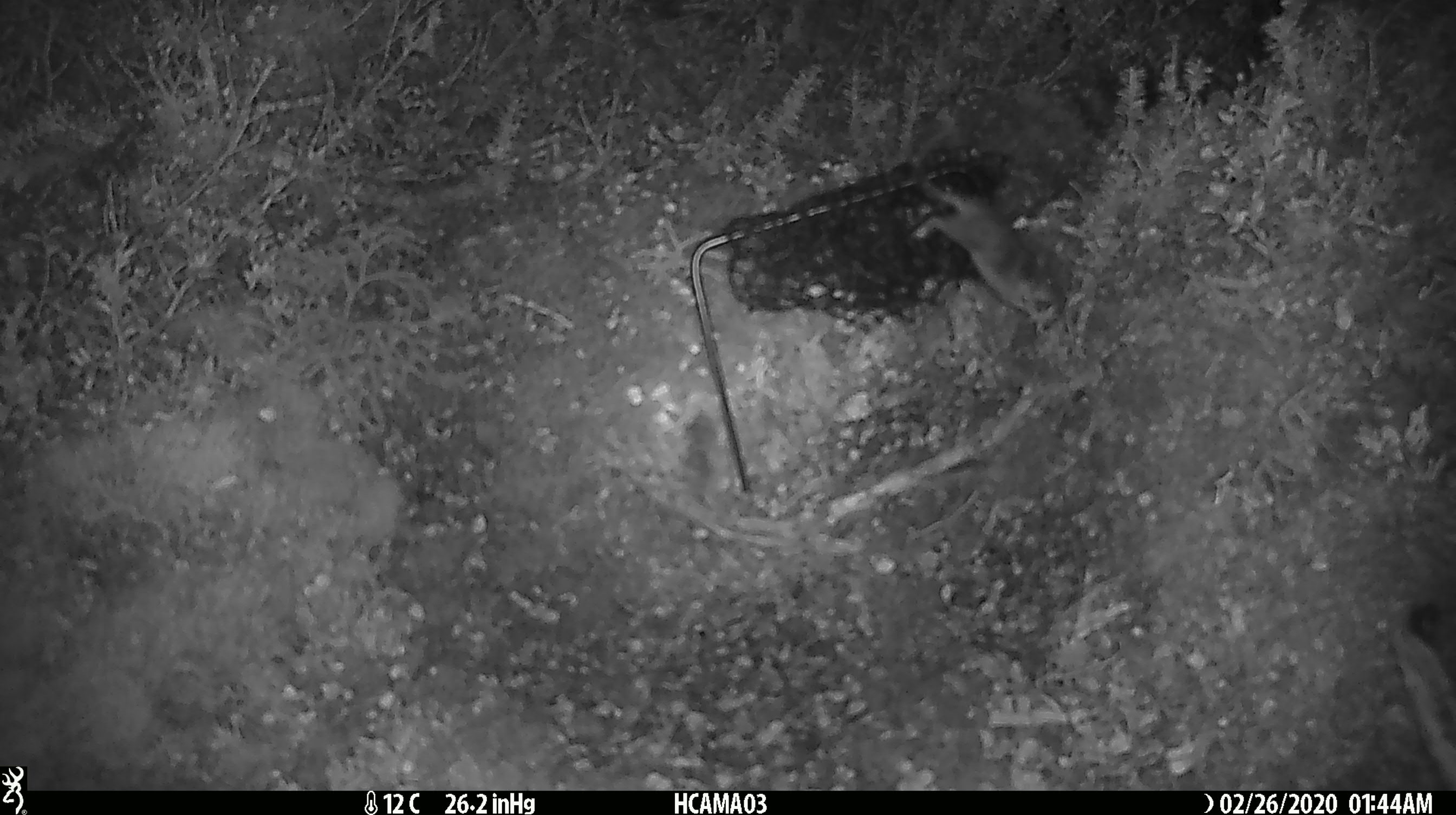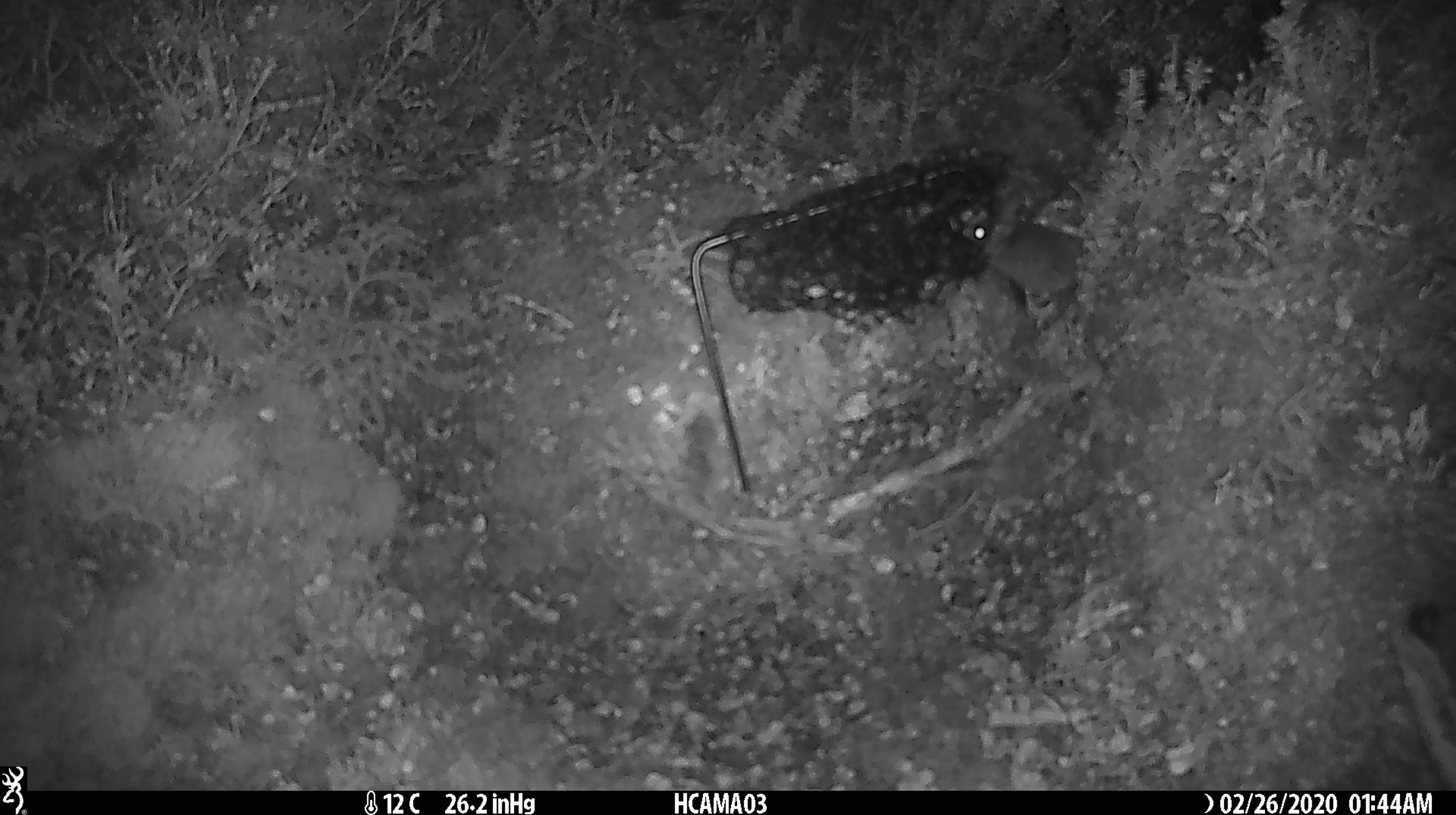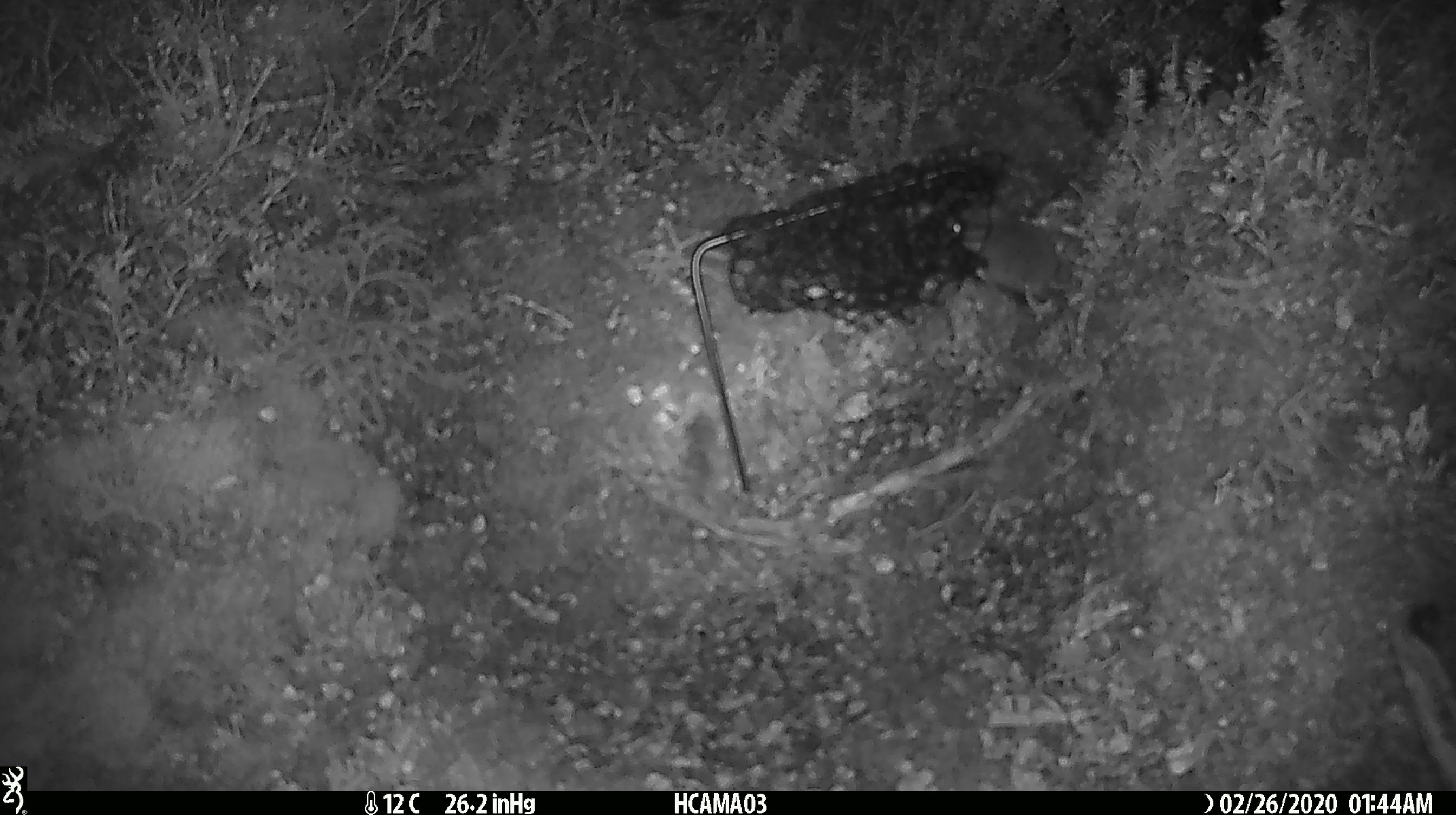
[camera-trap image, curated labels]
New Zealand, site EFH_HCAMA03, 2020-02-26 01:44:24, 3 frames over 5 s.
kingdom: Animalia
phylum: Chordata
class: Mammalia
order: Rodentia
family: Muridae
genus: Mus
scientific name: Mus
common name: mouse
Mouse (Mus).